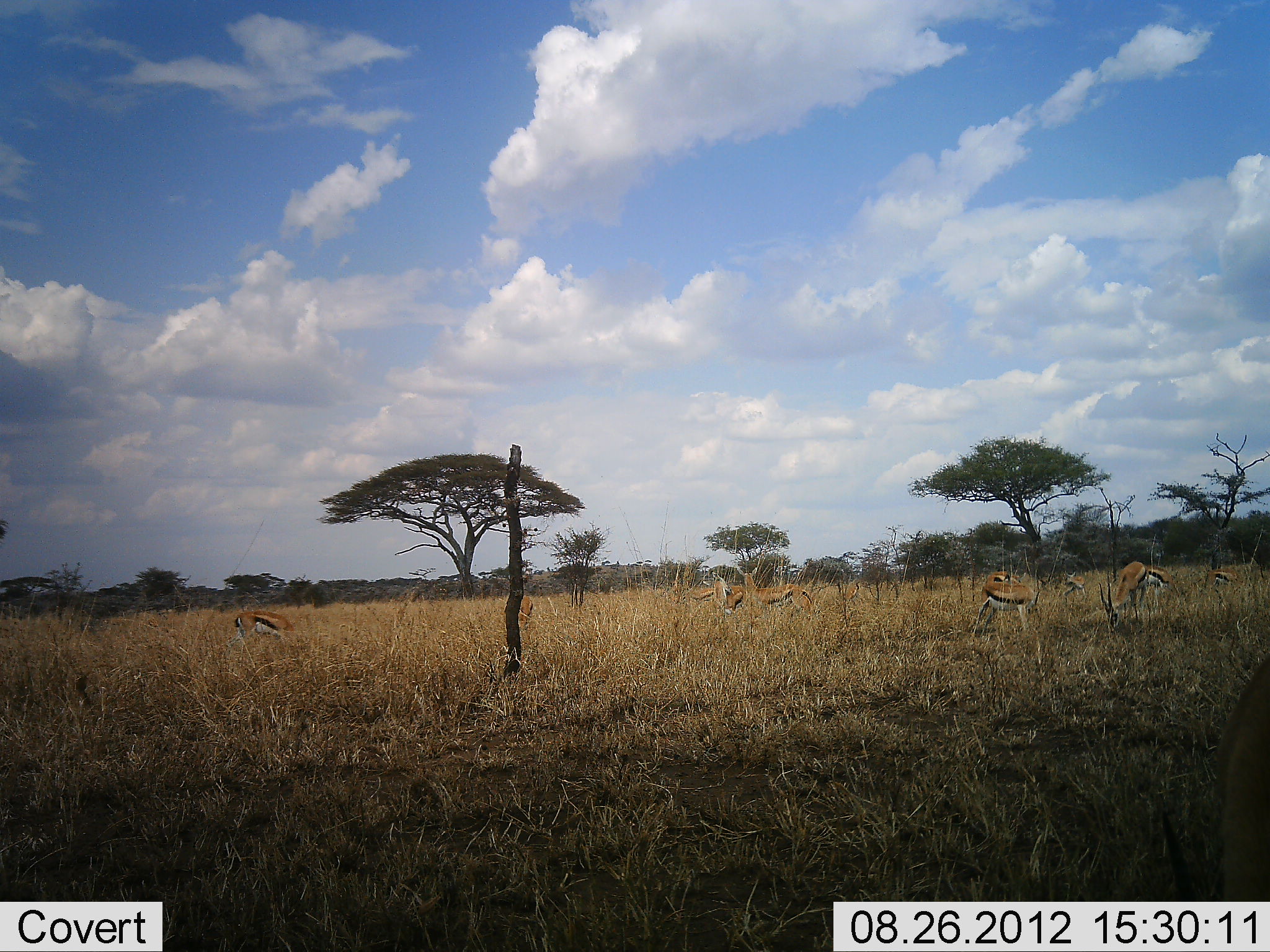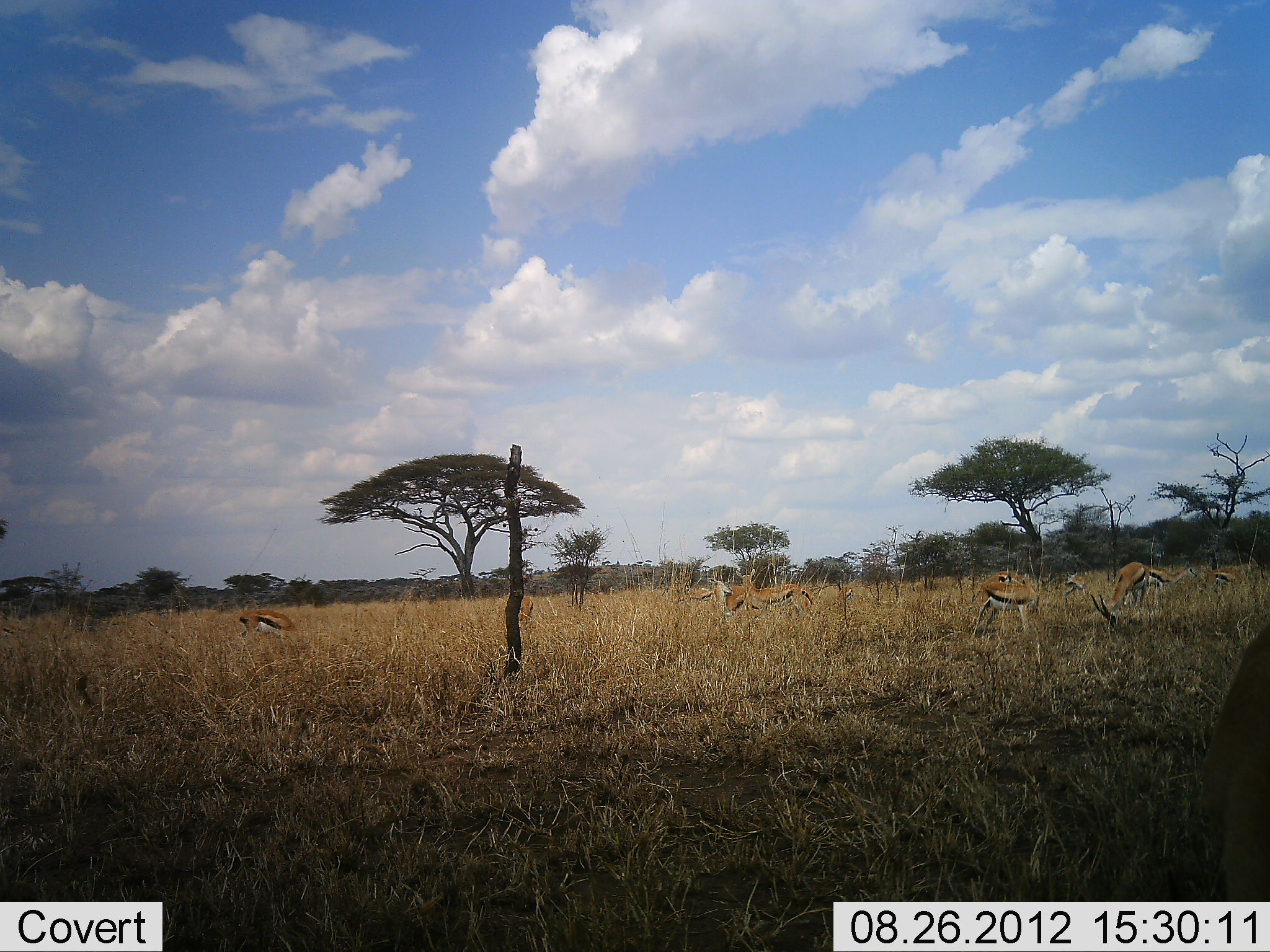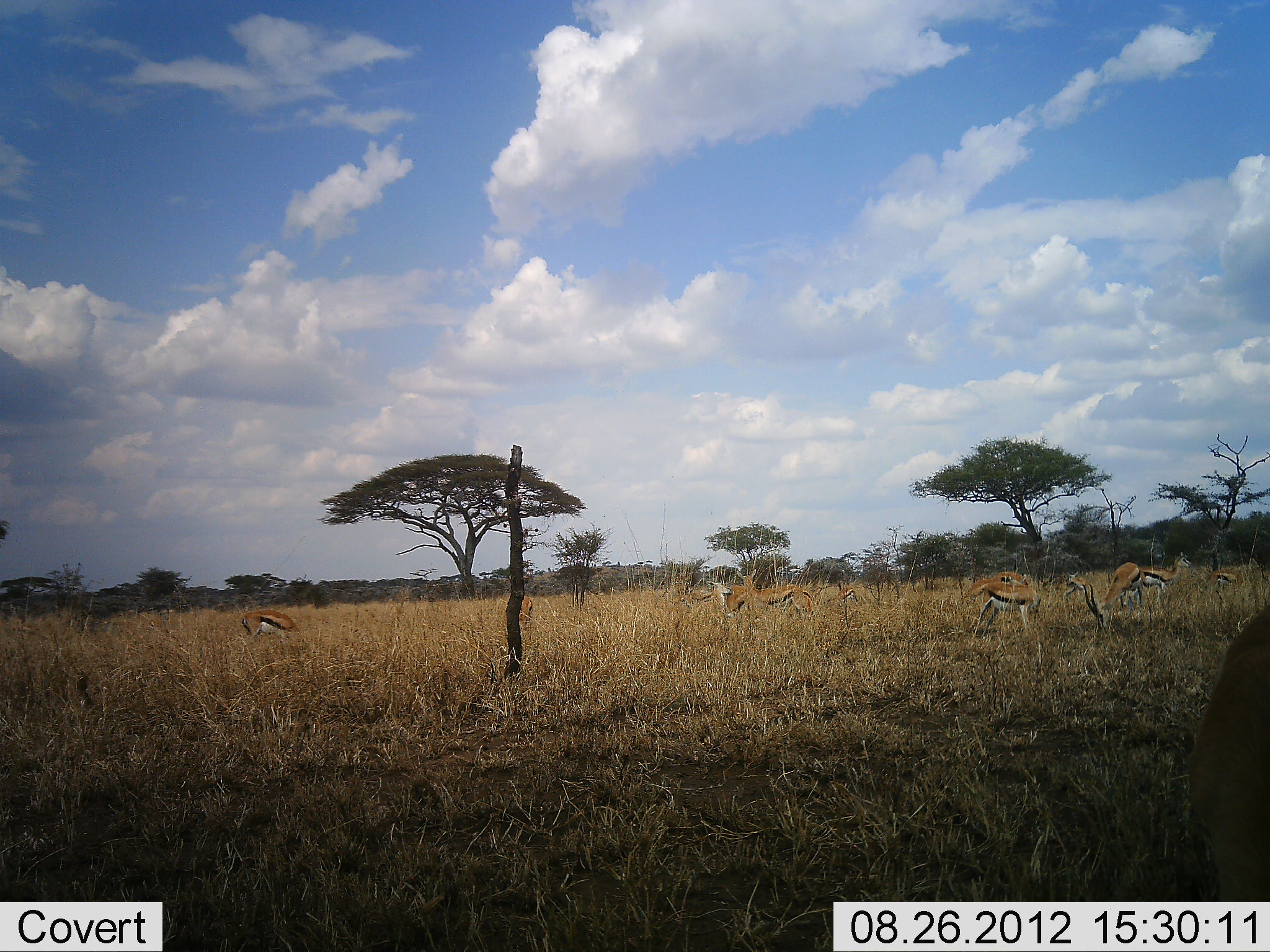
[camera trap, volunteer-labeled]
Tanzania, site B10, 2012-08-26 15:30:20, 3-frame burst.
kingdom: Animalia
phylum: Chordata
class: Mammalia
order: Artiodactyla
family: Bovidae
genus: Eudorcas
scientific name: Eudorcas thomsonii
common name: thomson's gazelle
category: gazellethomsons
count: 11-50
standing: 30%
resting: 10%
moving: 20%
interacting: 0%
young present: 10%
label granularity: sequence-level